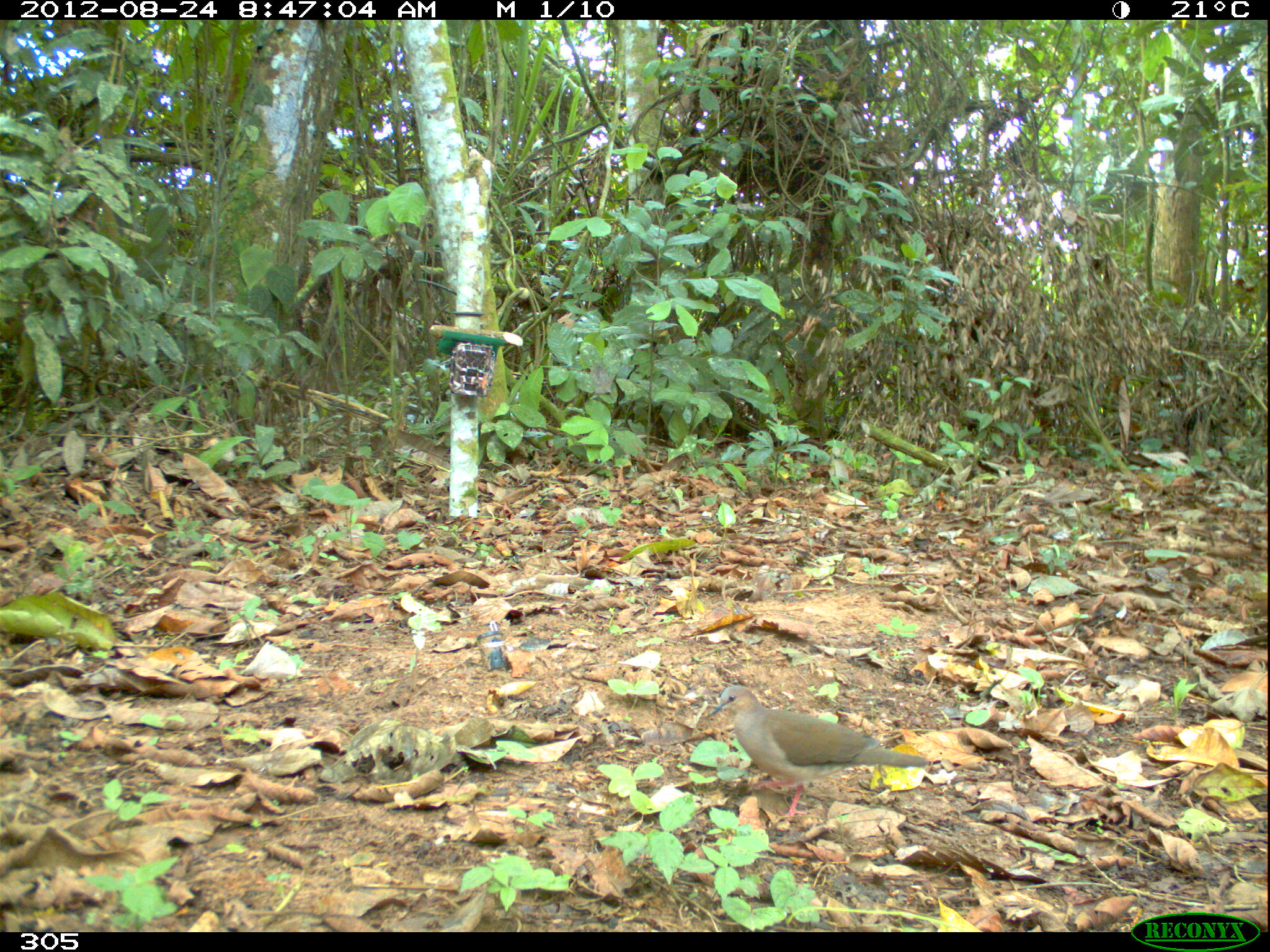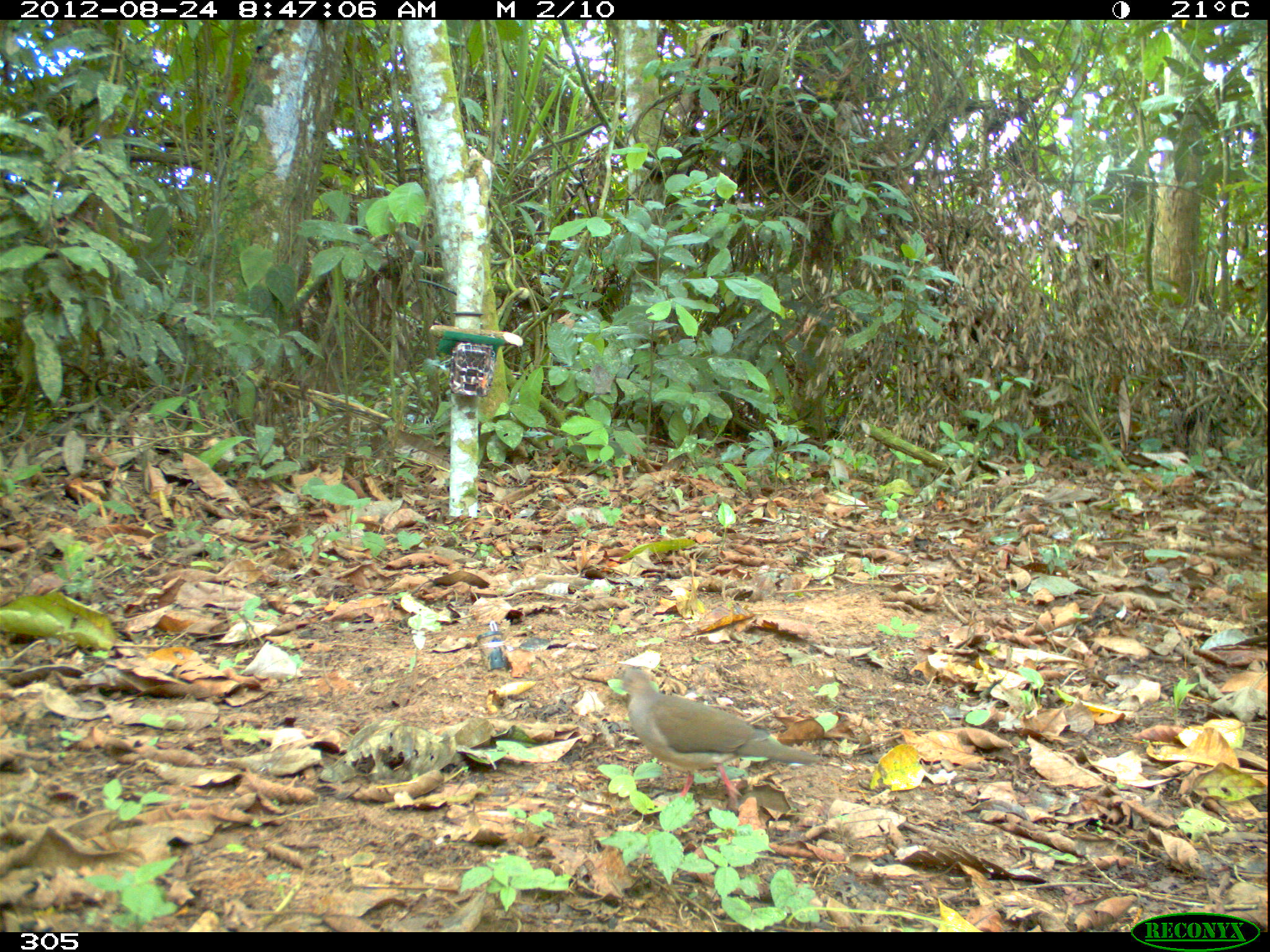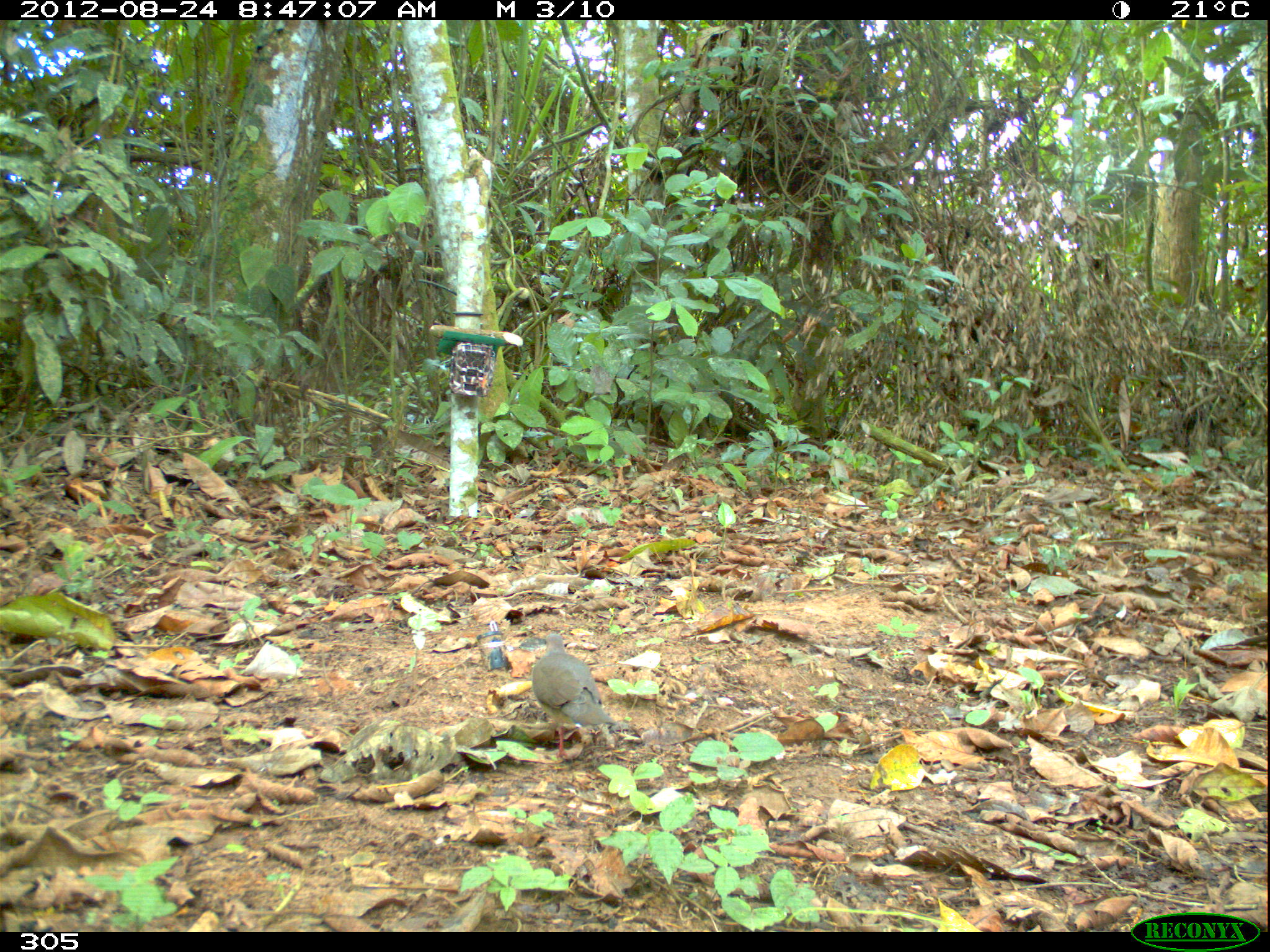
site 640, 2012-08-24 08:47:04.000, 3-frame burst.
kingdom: Animalia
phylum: Chordata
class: Aves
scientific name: Aves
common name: bird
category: unknown bird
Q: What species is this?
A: Unknown bird (bird) (Aves).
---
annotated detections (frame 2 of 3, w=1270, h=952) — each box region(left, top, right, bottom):
unknown bird: region(618, 667, 821, 809)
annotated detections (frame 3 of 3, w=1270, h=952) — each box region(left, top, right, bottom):
unknown bird: region(530, 633, 616, 758)